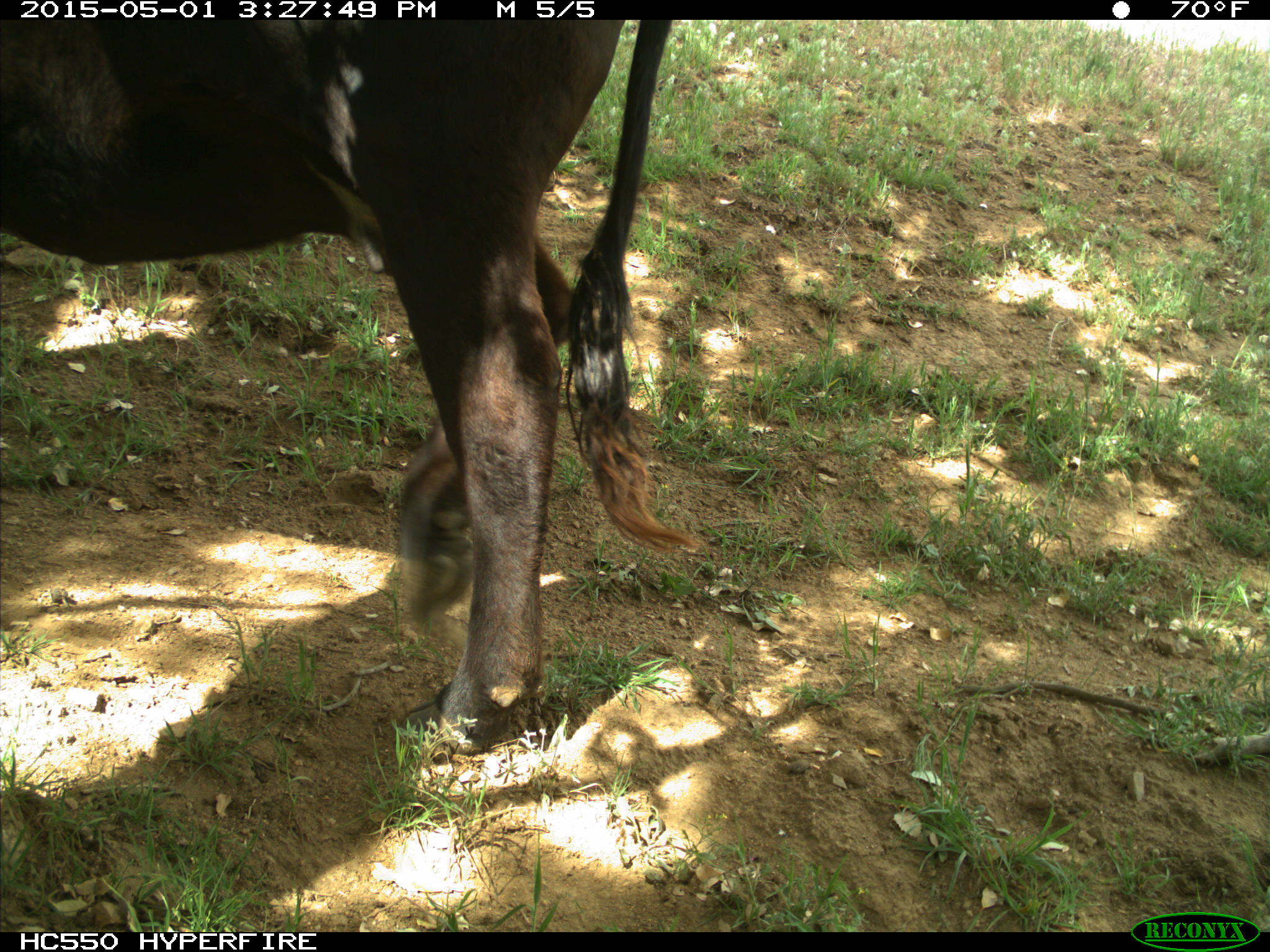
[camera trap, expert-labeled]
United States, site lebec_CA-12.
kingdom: Animalia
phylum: Chordata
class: Mammalia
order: Artiodactyla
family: Bovidae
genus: Bos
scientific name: Bos taurus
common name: domestic cow